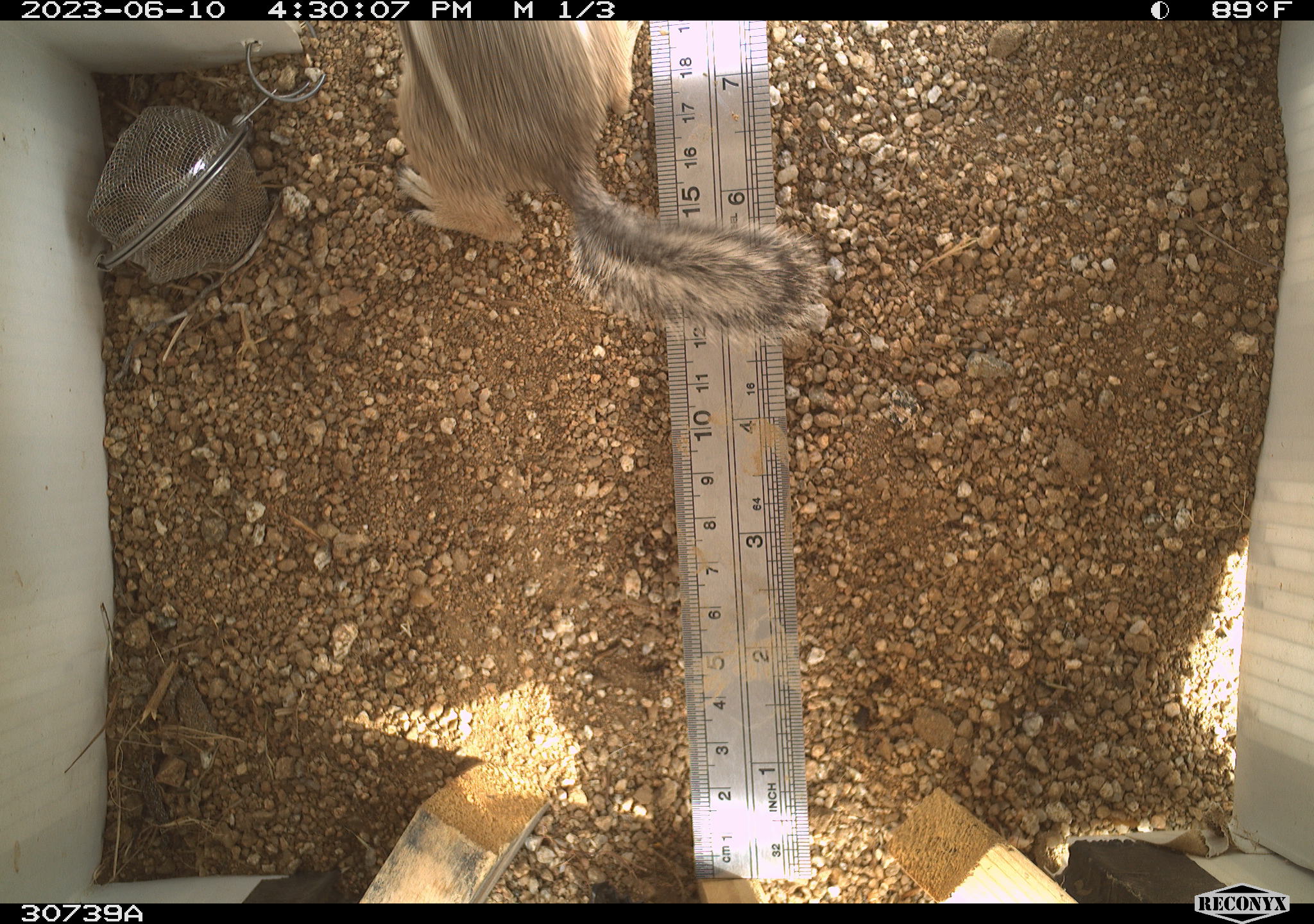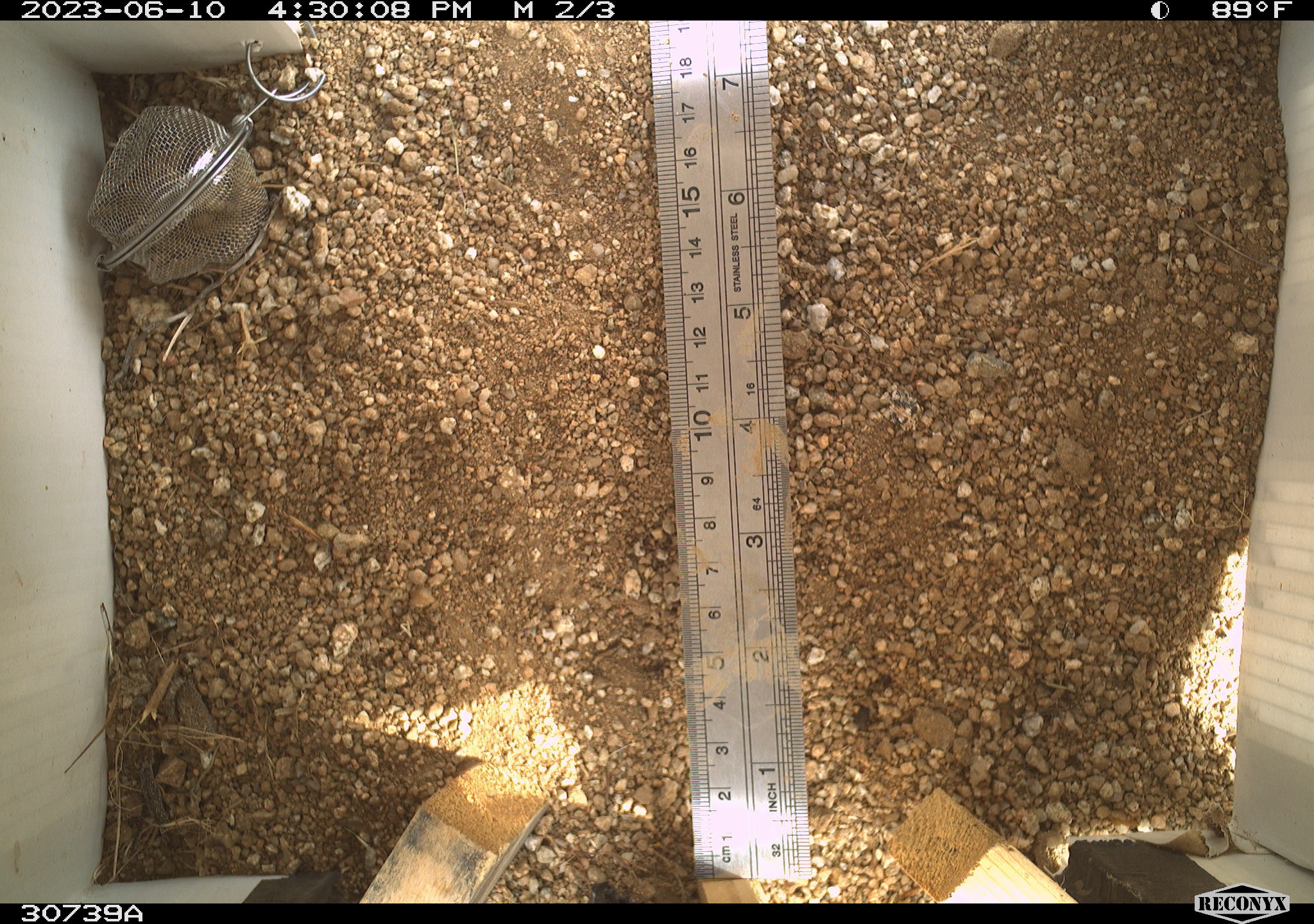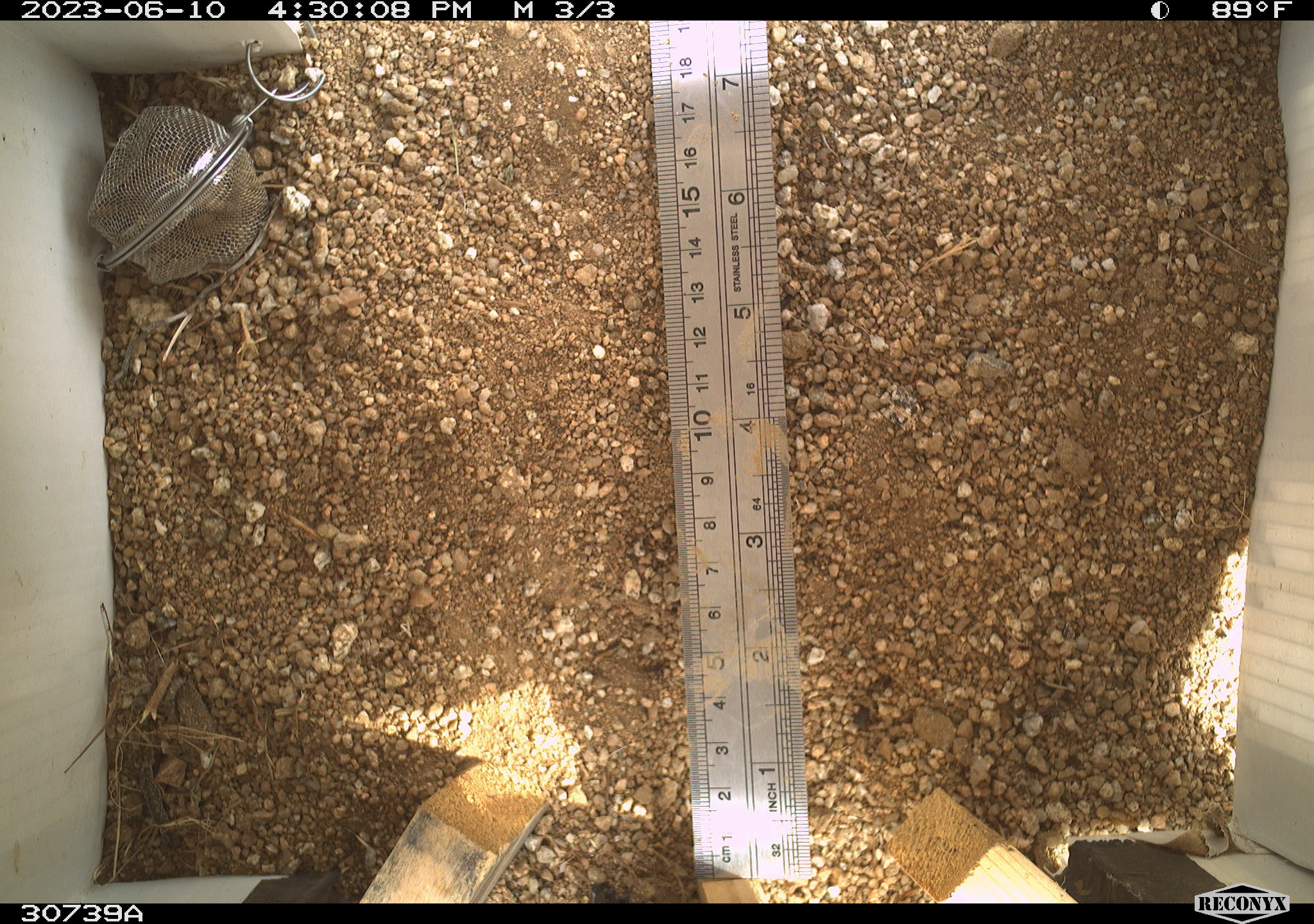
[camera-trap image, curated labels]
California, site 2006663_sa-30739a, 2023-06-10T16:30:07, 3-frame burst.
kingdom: Animalia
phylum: Chordata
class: Mammalia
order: Rodentia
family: Sciuridae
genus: Ammospermophilus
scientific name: Ammospermophilus leucurus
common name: white-tailed antelope squirrel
White-tailed antelope squirrel (Ammospermophilus leucurus).